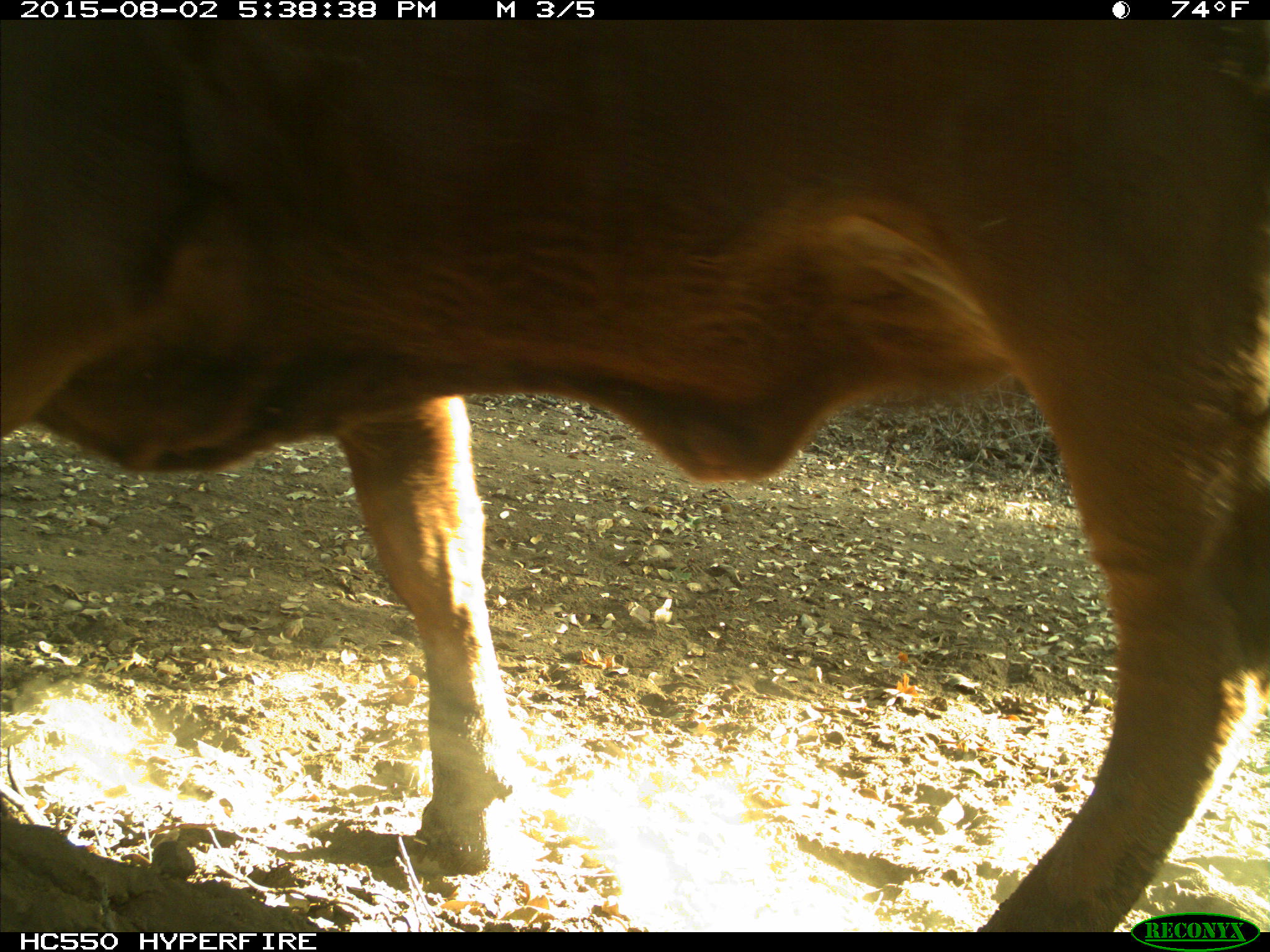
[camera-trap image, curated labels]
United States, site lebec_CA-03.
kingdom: Animalia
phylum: Chordata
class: Mammalia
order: Artiodactyla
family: Bovidae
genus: Bos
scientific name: Bos taurus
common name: domestic cow